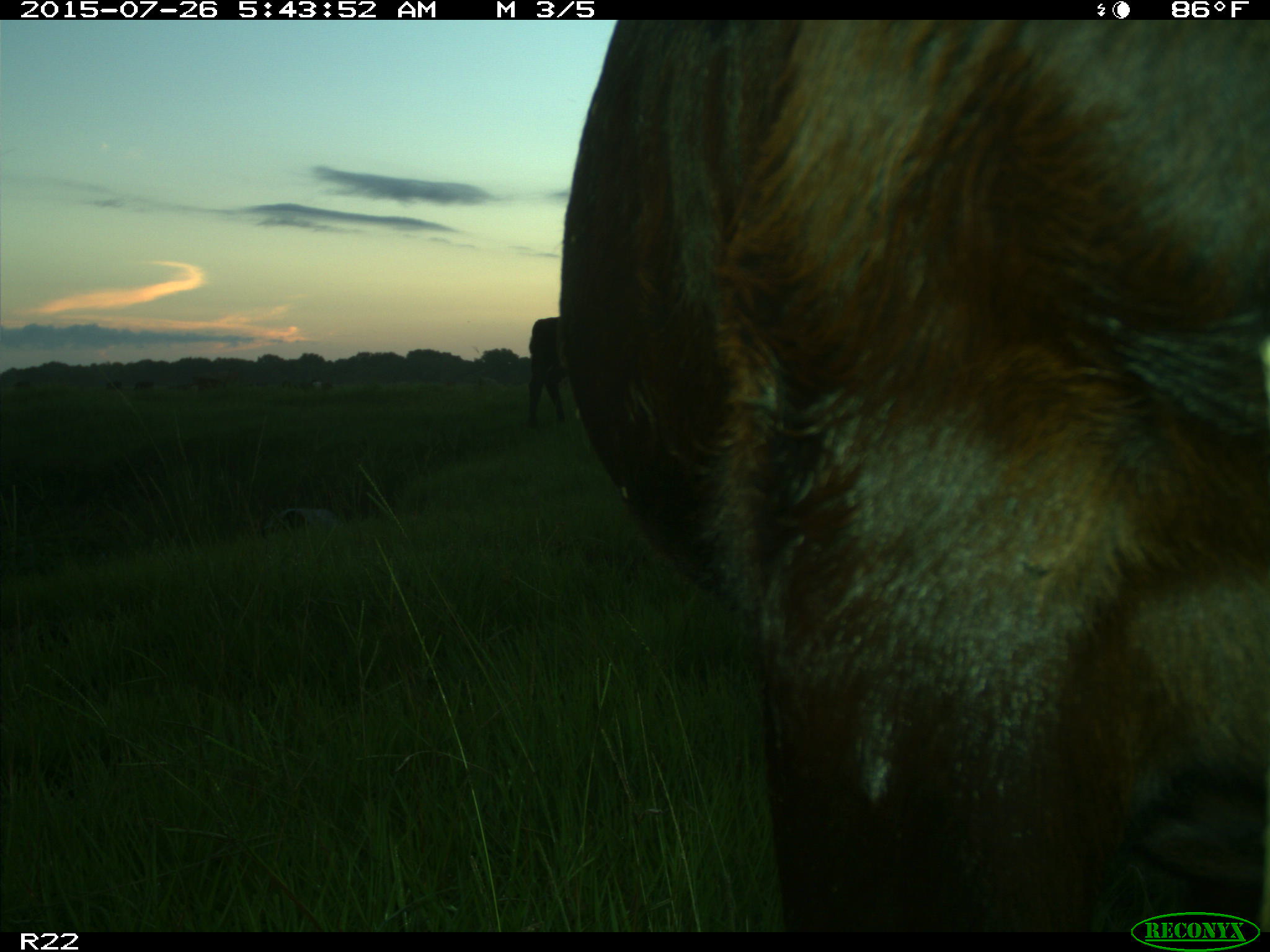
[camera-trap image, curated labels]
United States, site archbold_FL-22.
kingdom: Animalia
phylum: Chordata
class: Mammalia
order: Artiodactyla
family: Bovidae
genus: Bos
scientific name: Bos taurus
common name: domestic cow